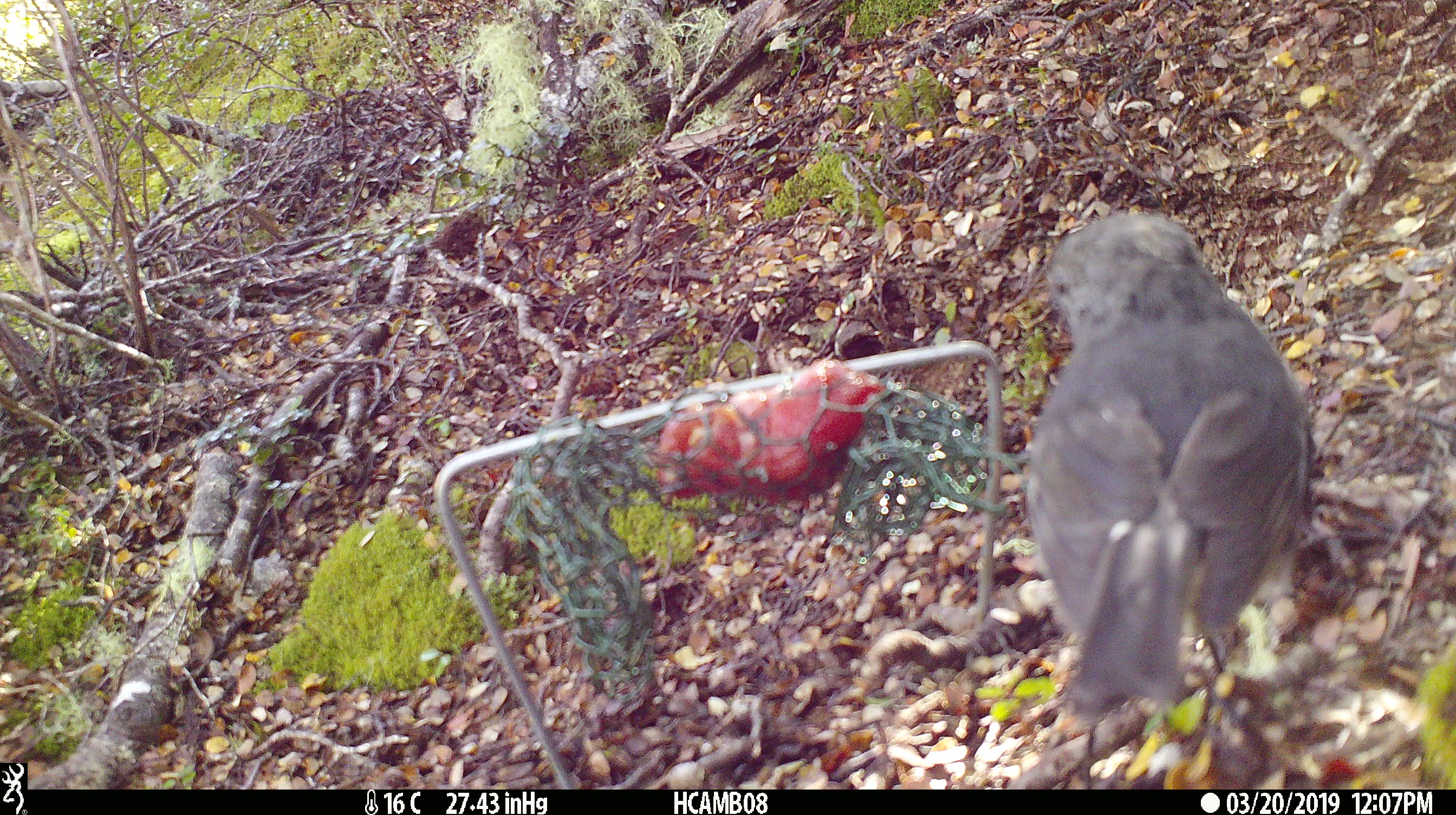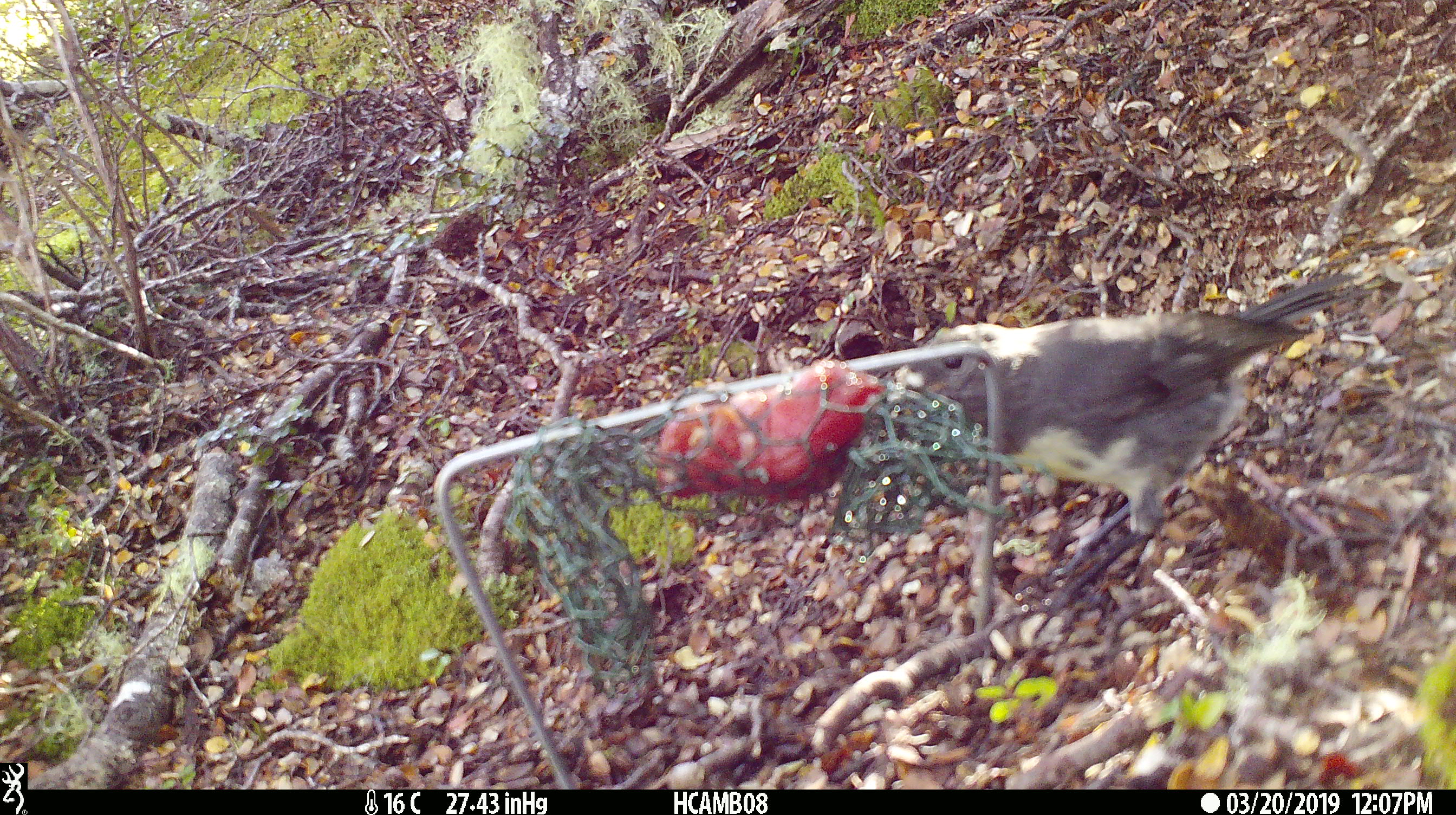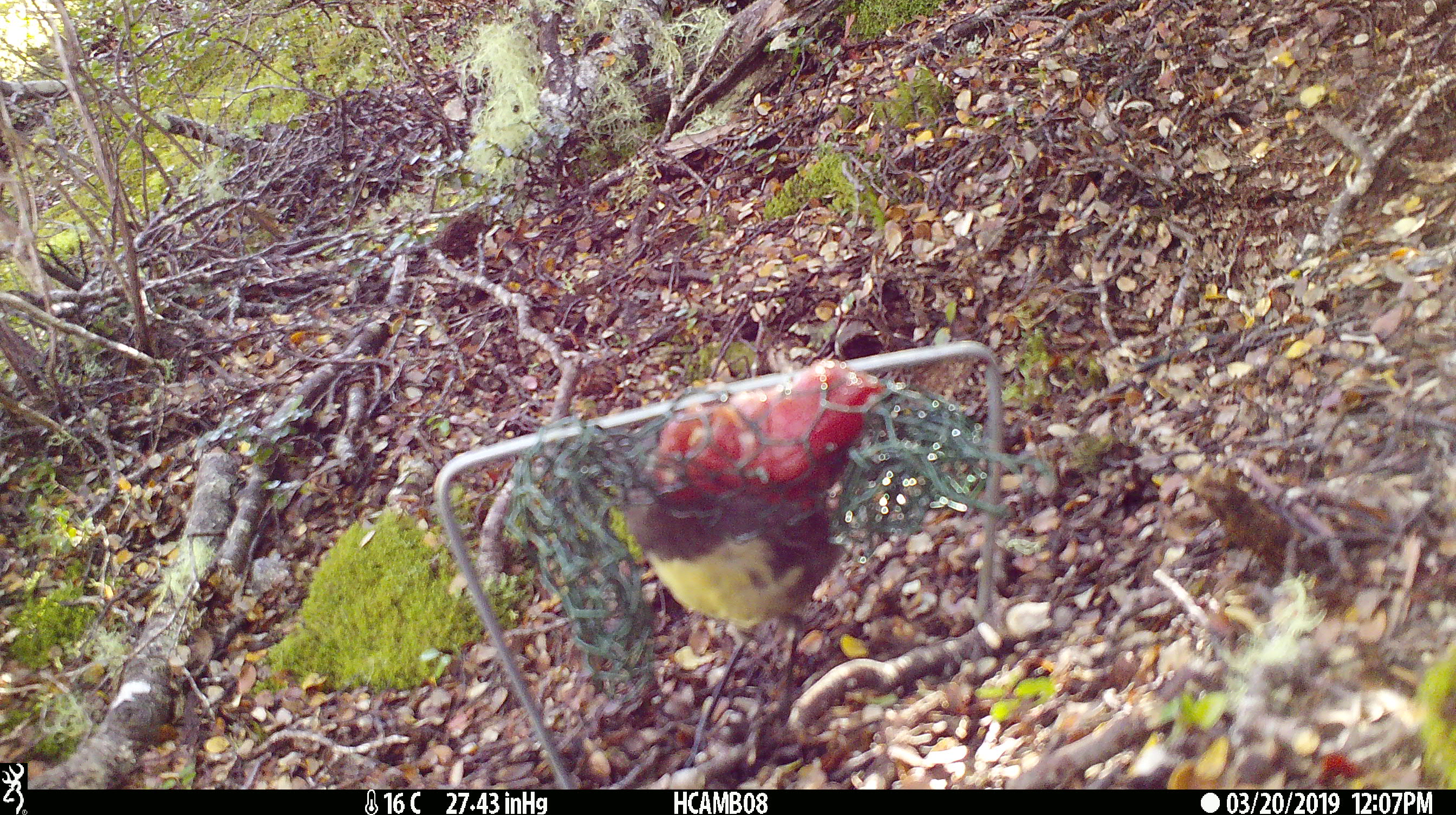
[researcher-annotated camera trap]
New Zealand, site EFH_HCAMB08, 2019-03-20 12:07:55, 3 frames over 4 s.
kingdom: Animalia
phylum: Chordata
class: Aves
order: Passeriformes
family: Petroicidae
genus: Petroica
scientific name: Petroica australis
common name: new zealand robin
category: robin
Robin (new zealand robin) (Petroica australis).